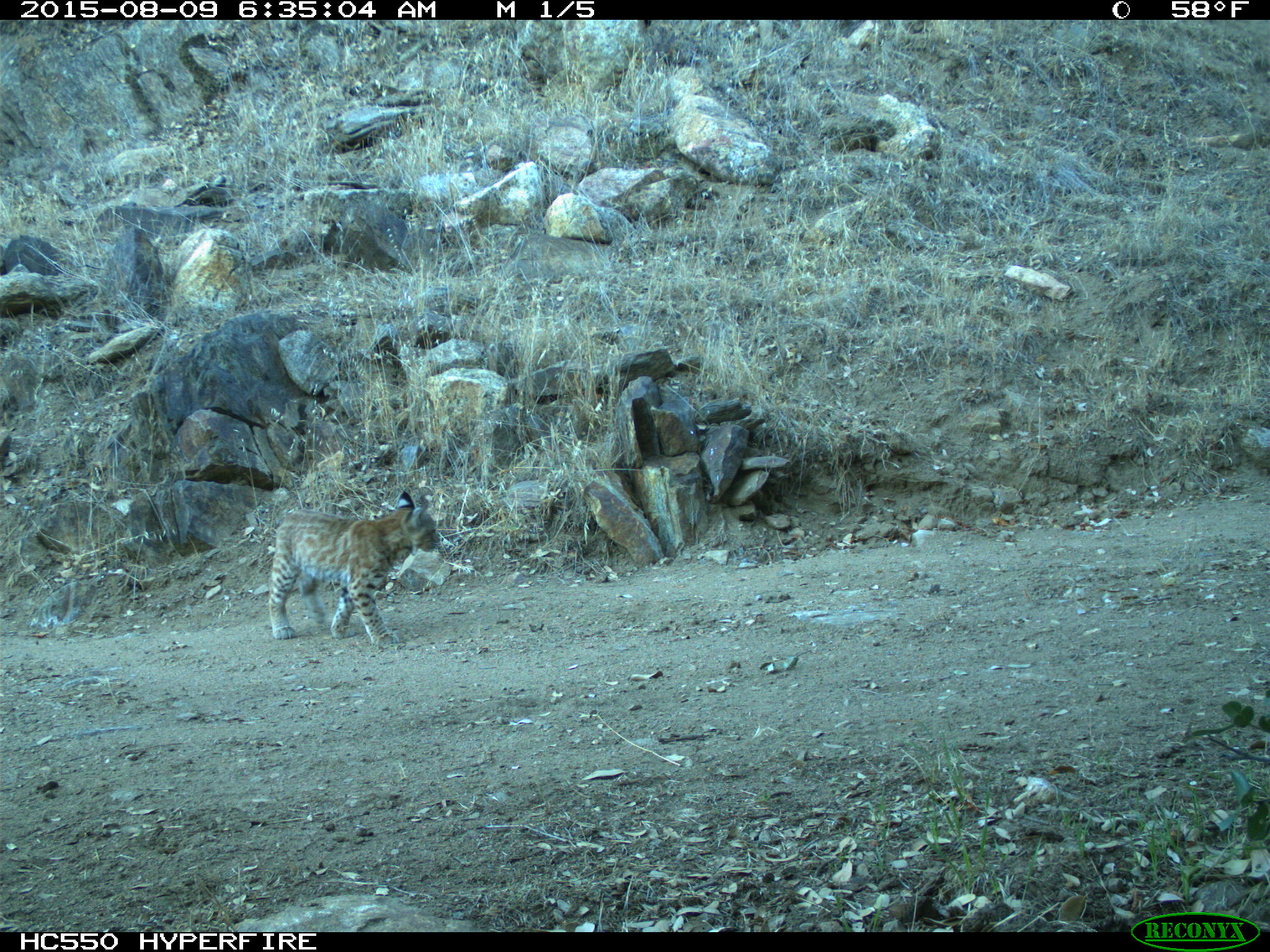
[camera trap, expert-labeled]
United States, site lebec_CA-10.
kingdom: Animalia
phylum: Chordata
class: Mammalia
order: Carnivora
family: Felidae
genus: Lynx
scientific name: Lynx rufus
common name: bobcat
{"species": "Lynx rufus (bobcat)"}